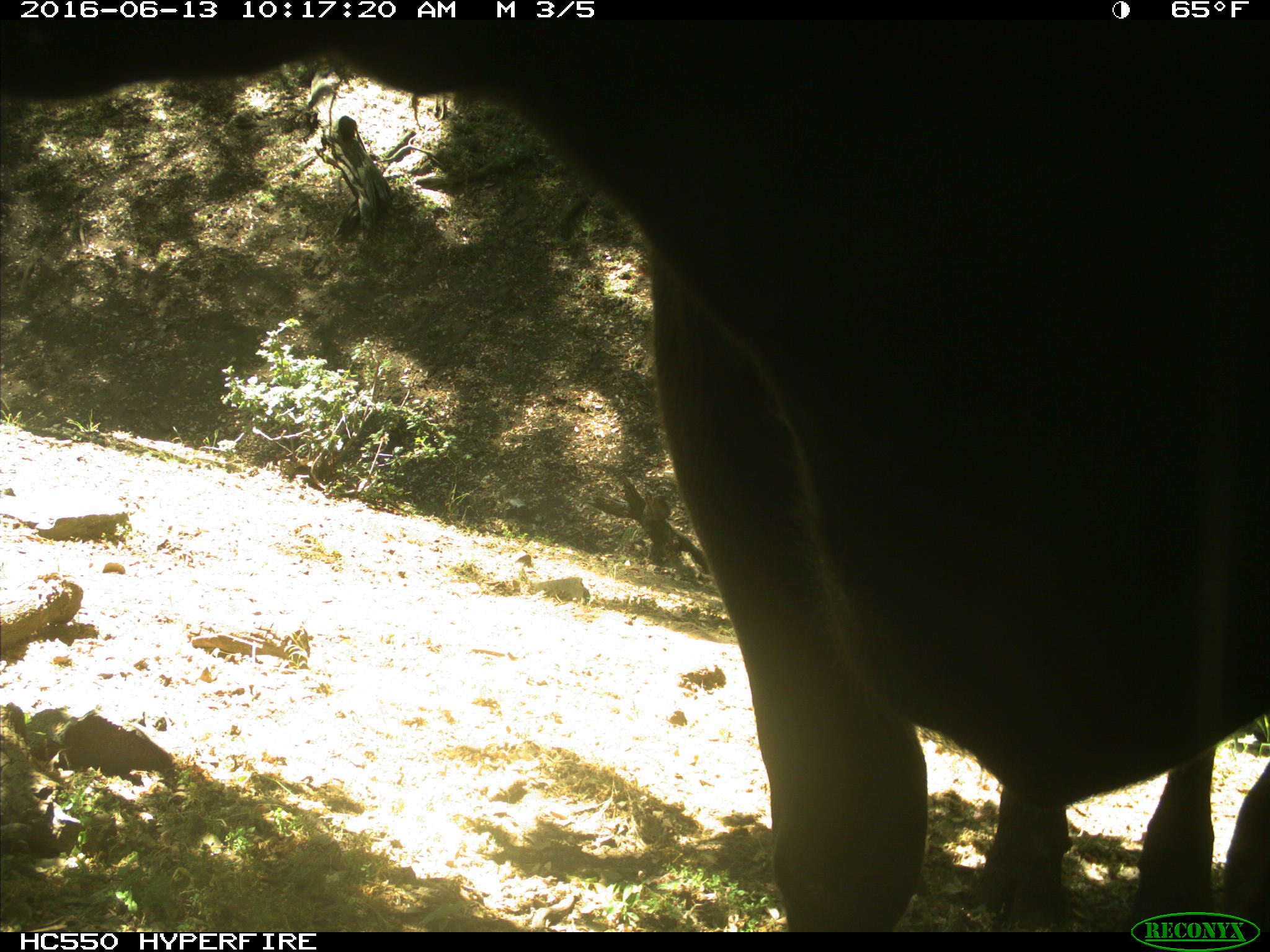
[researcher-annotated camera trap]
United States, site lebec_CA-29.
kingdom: Animalia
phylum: Chordata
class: Mammalia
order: Artiodactyla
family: Bovidae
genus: Bos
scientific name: Bos taurus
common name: domestic cow